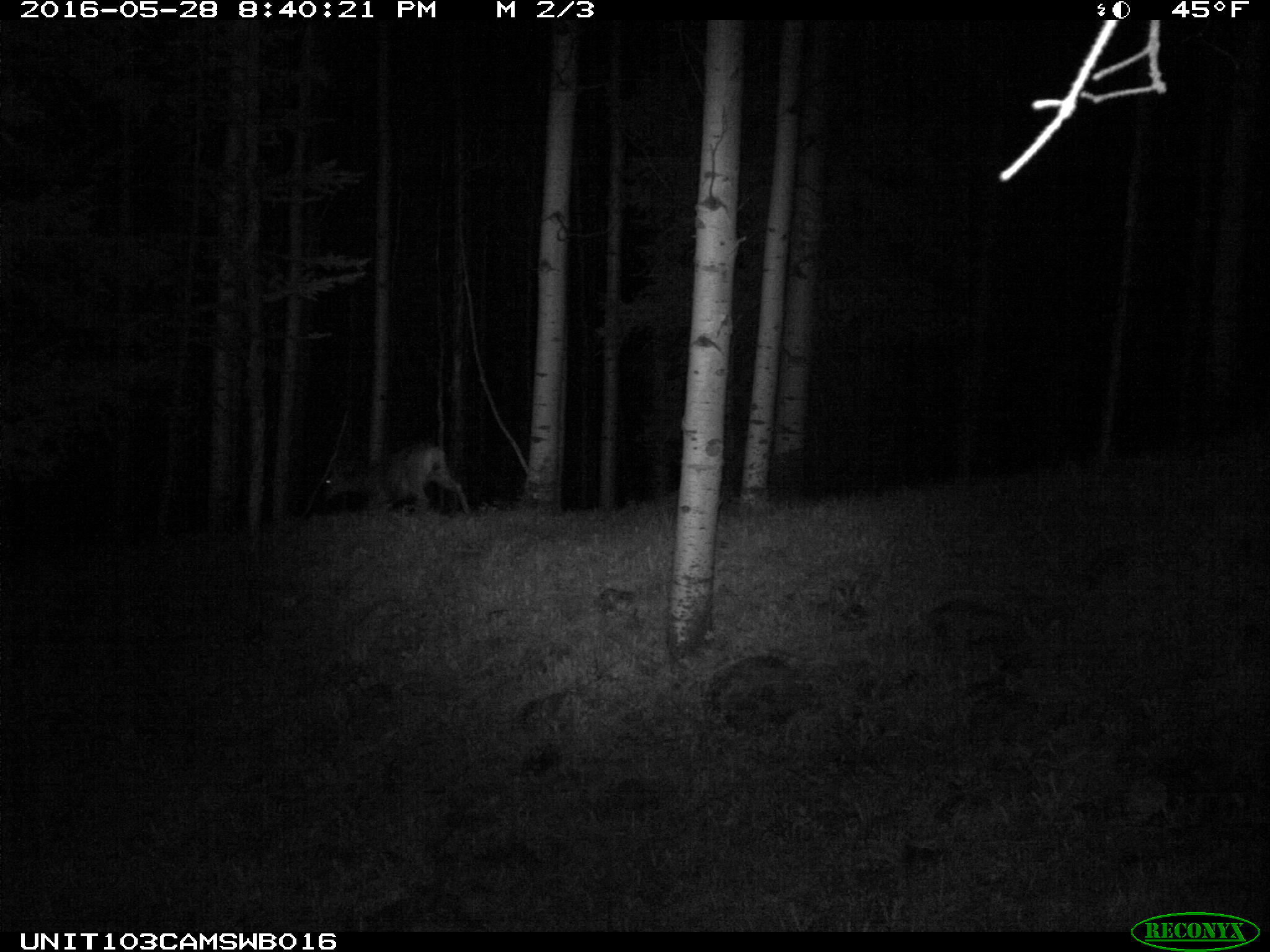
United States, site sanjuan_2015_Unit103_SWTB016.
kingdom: Animalia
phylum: Chordata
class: Mammalia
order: Artiodactyla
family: Cervidae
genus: Odocoileus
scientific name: Odocoileus hemionus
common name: mule deer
Odocoileus hemionus (mule deer).